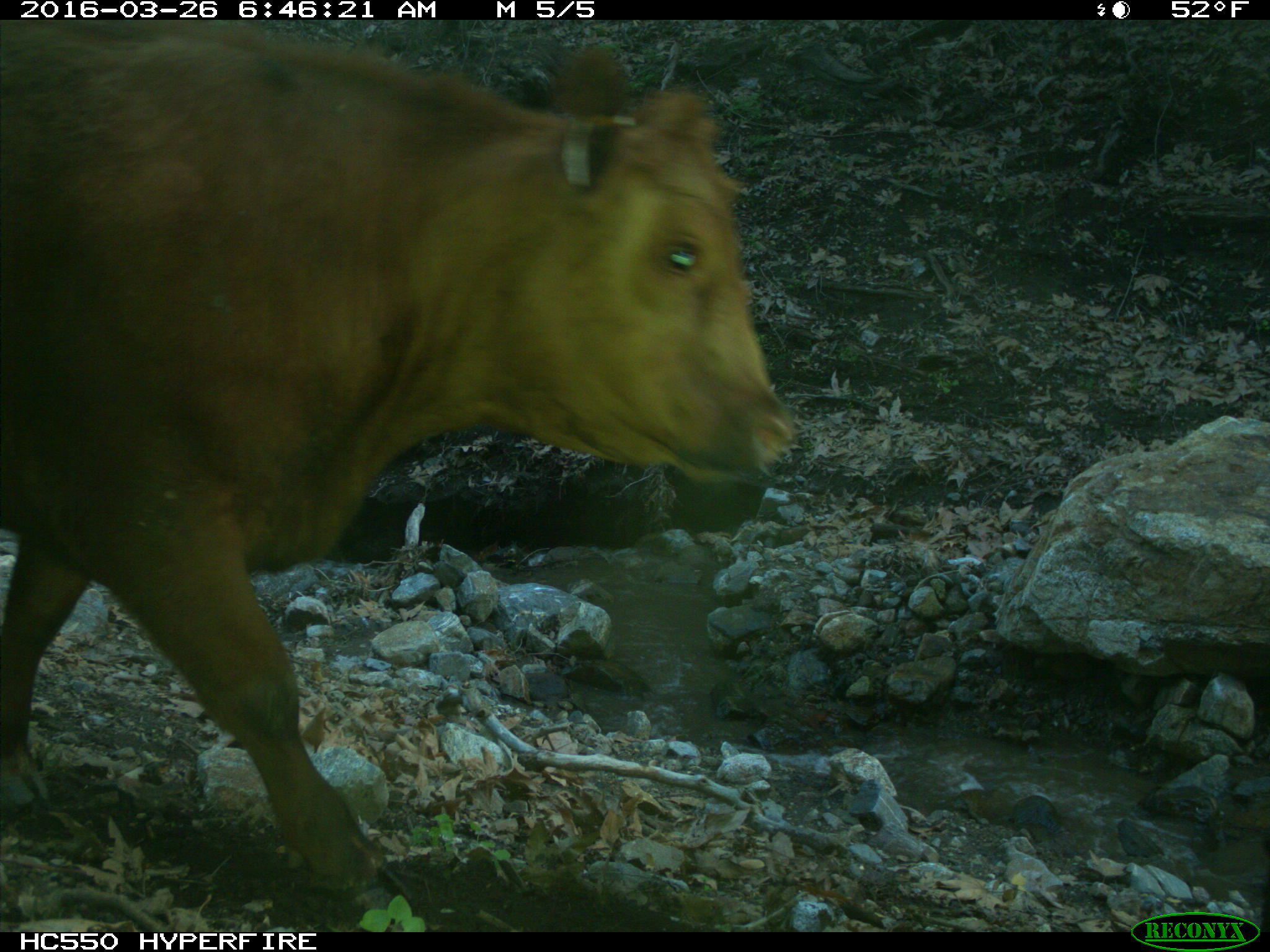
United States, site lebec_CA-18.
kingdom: Animalia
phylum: Chordata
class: Mammalia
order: Artiodactyla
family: Bovidae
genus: Bos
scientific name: Bos taurus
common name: domestic cow